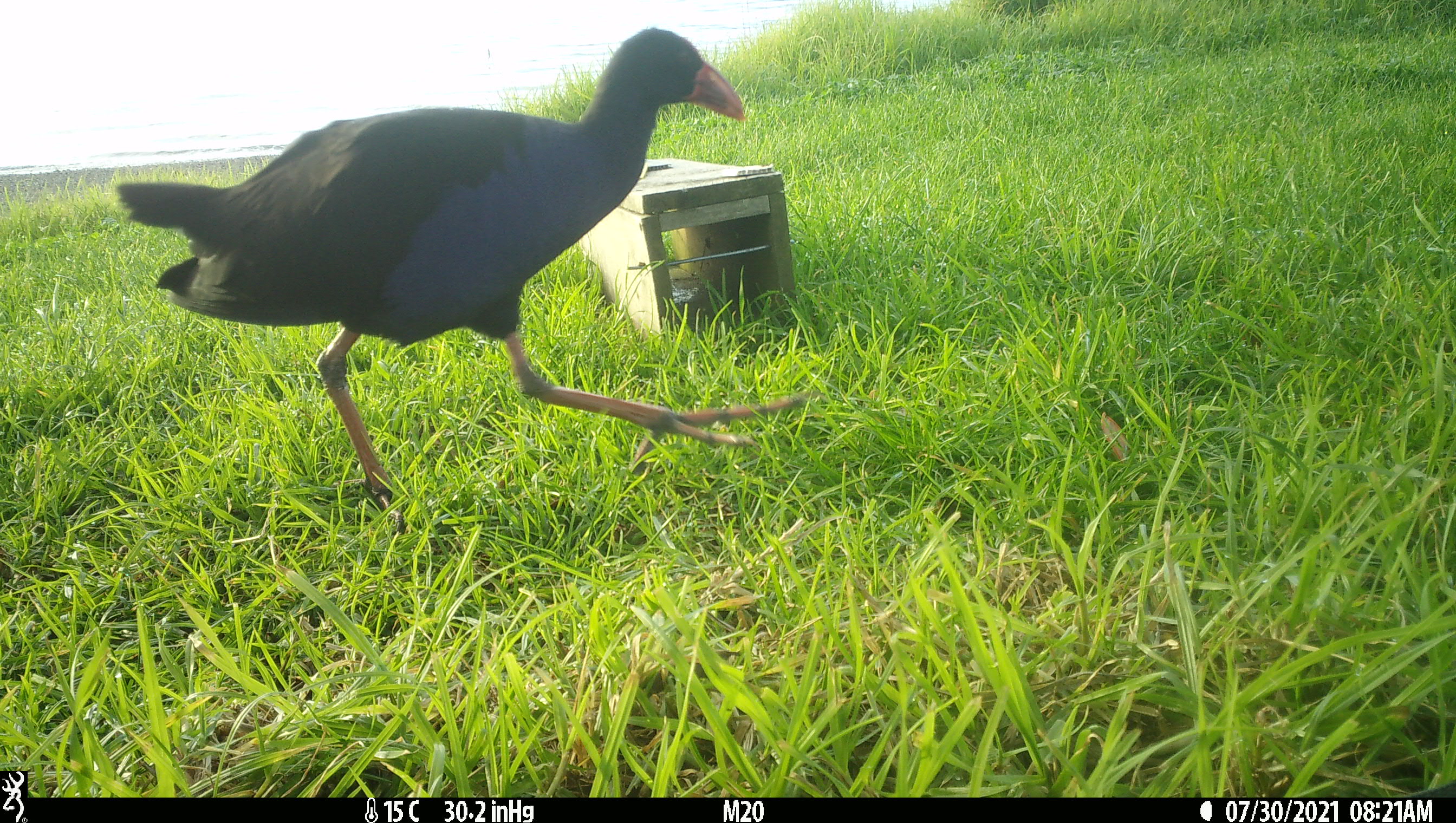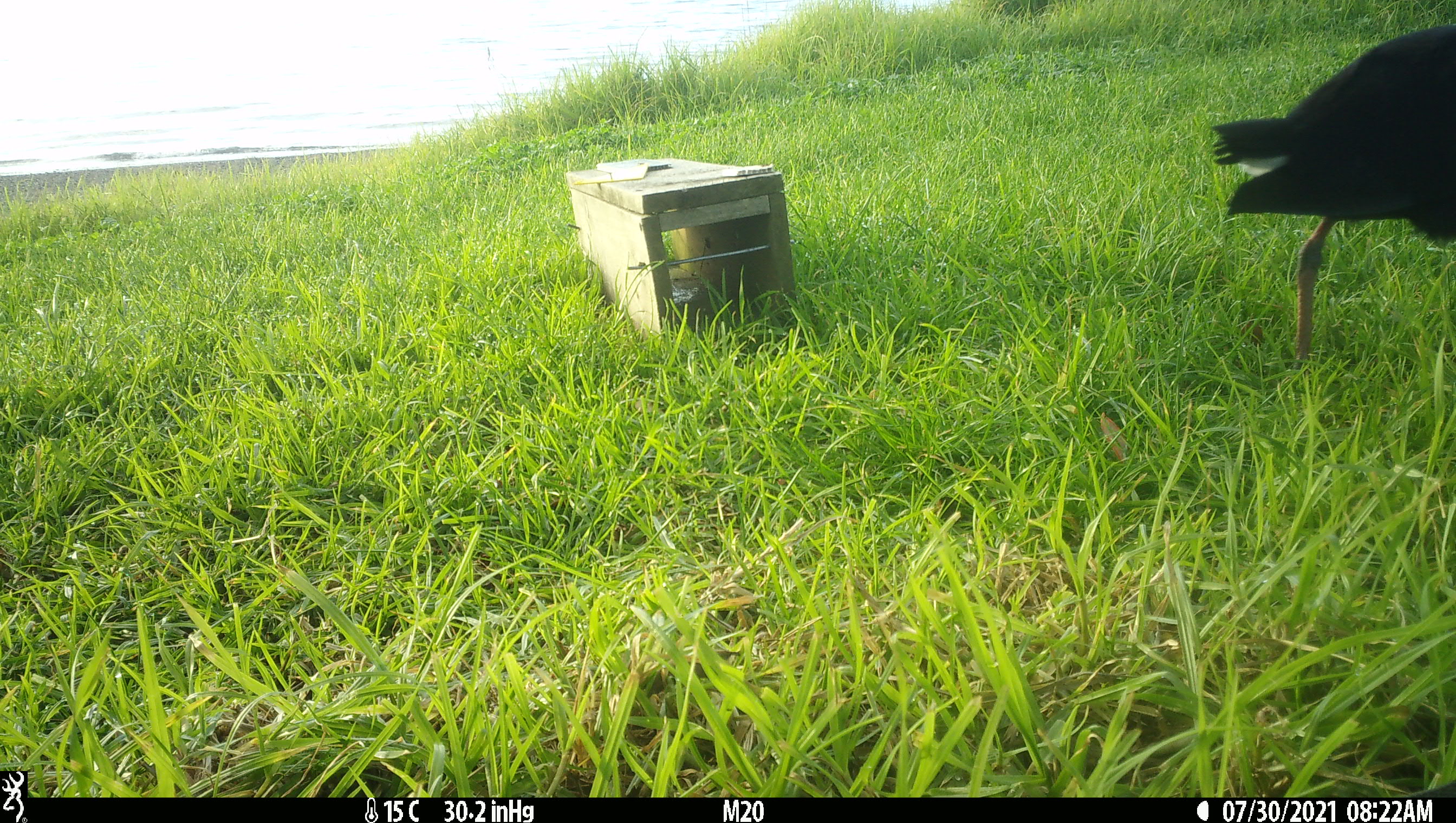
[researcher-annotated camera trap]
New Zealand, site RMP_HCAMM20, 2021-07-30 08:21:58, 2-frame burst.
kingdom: Animalia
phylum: Chordata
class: Aves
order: Gruiformes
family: Rallidae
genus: Porphyrio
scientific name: Porphyrio melanotus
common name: australasian swamphen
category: pukeko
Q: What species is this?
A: Pukeko (australasian swamphen) (Porphyrio melanotus).